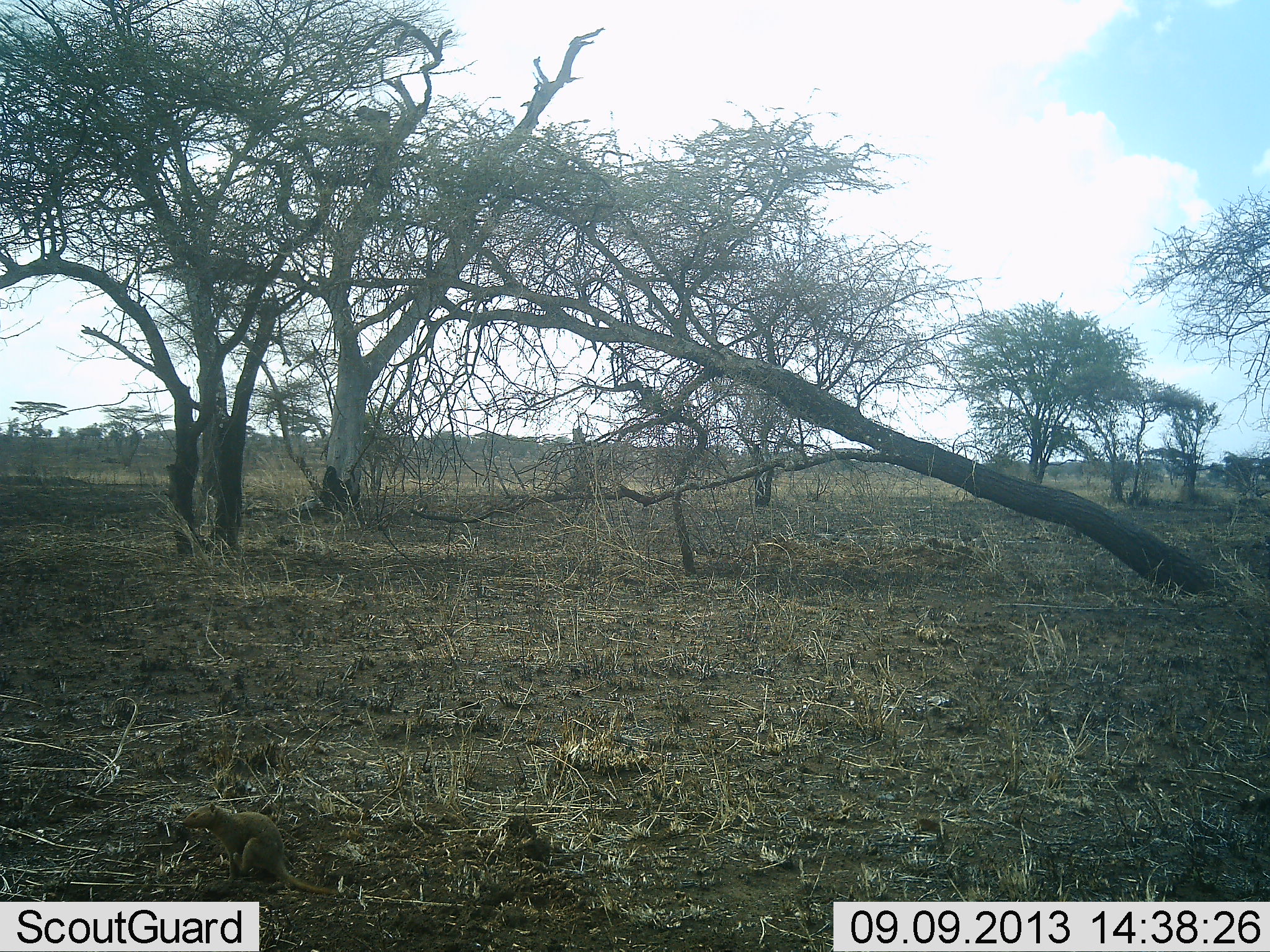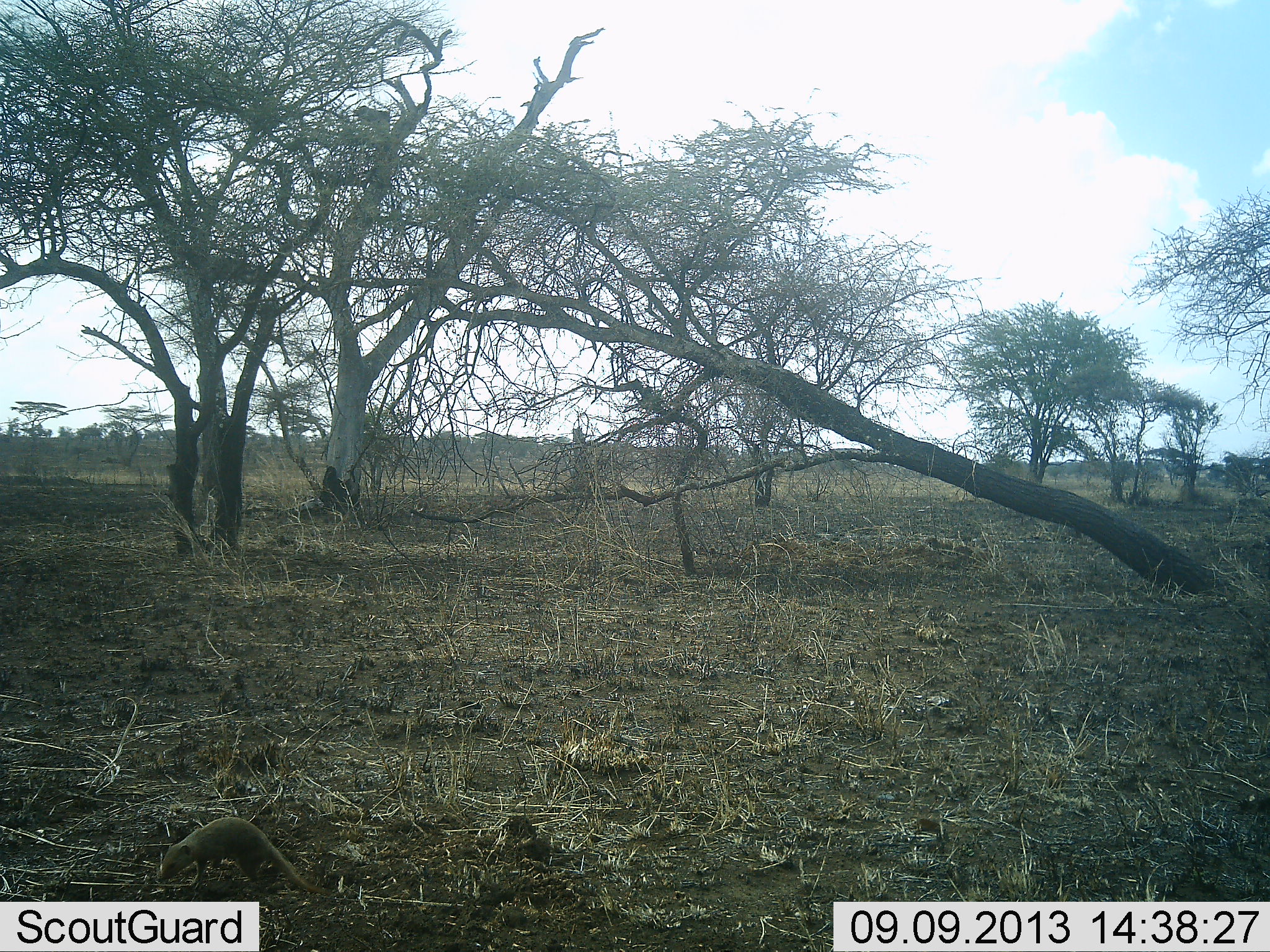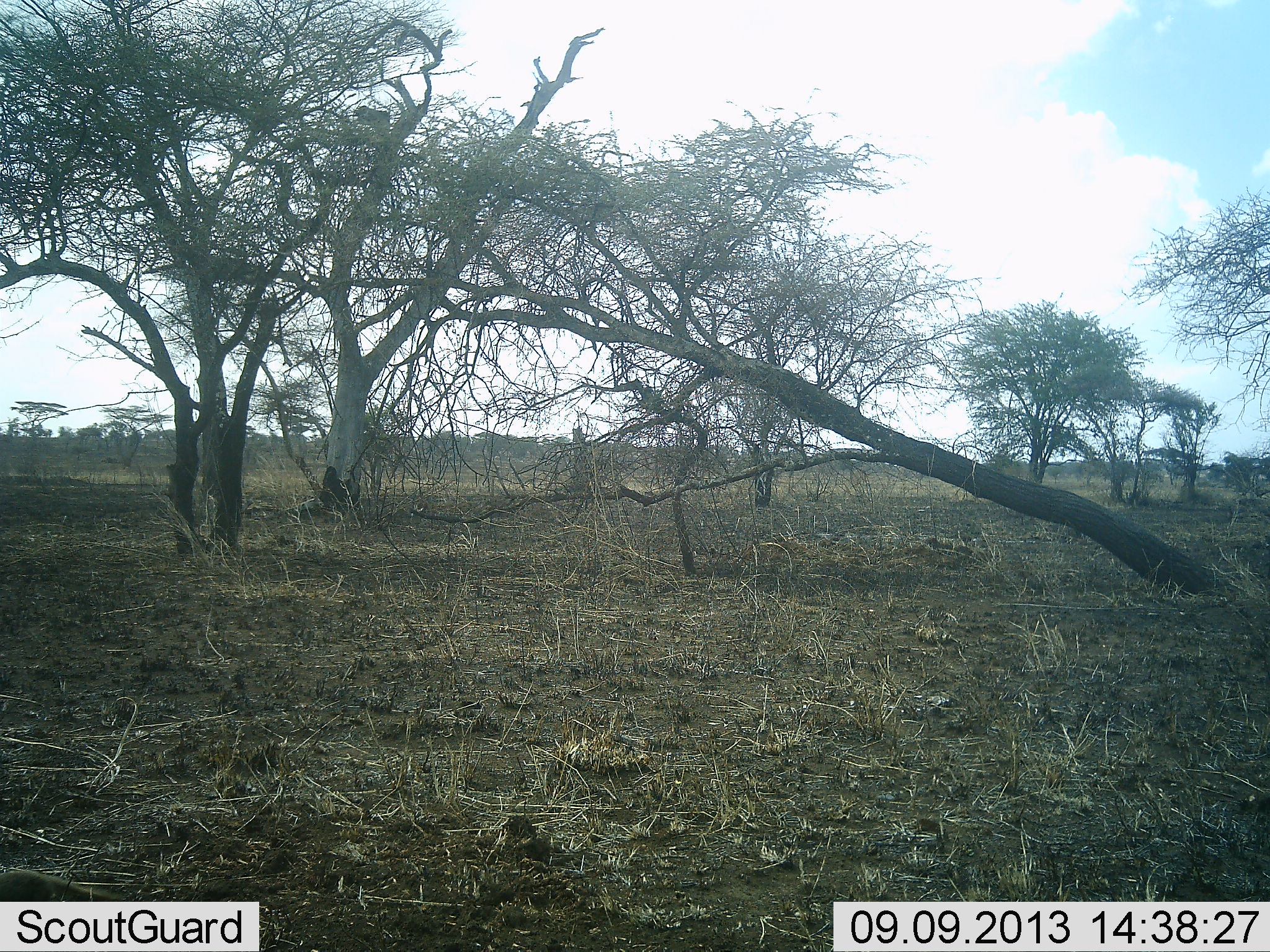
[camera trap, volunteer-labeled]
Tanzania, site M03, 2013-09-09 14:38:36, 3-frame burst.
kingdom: Animalia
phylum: Chordata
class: Mammalia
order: Carnivora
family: Herpestidae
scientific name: Herpestidae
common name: mongoose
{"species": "mongoose (Herpestidae)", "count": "1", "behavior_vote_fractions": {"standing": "11%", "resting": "0%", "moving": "84%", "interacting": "5%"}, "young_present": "0%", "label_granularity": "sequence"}